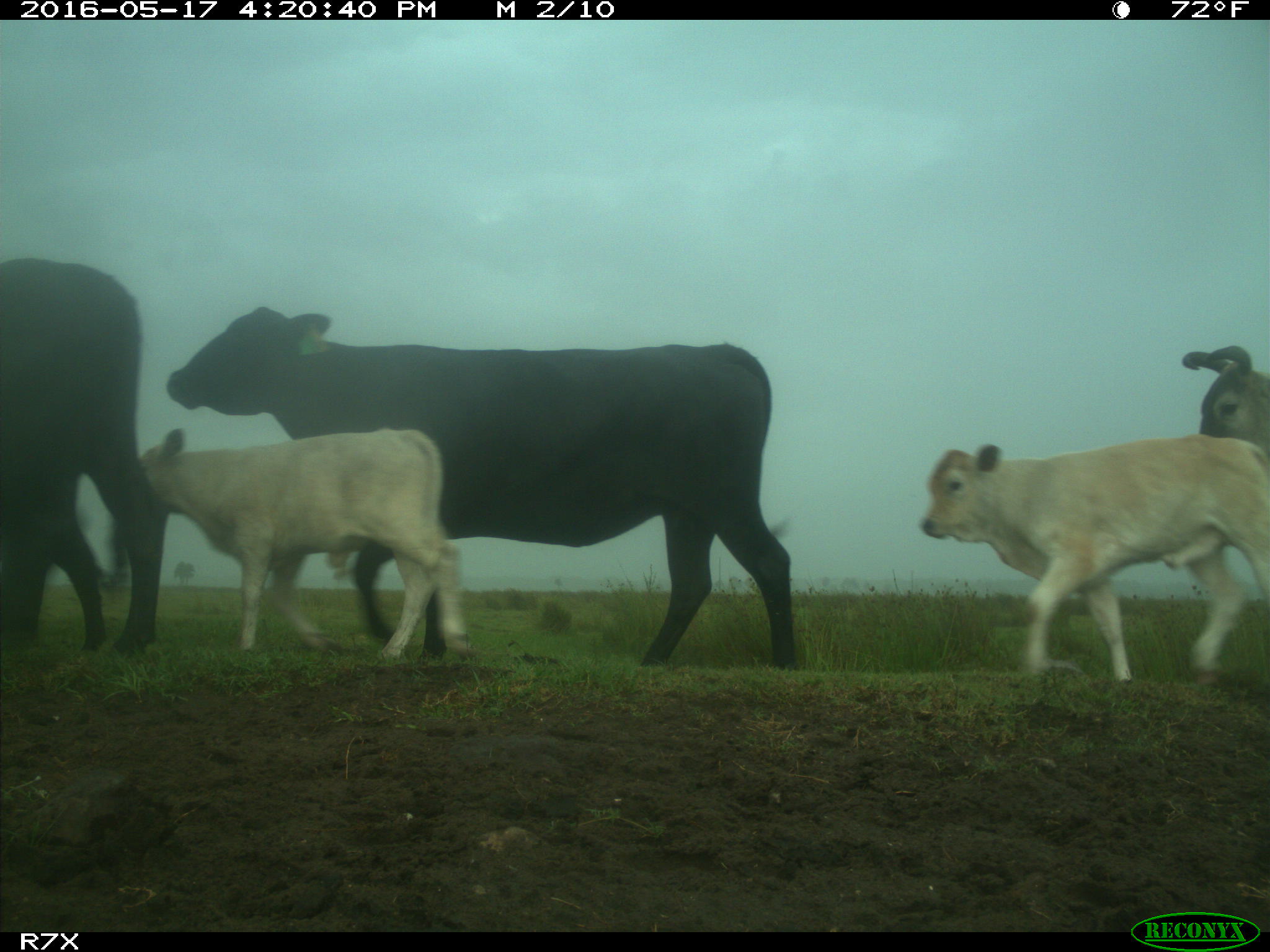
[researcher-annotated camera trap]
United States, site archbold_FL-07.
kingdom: Animalia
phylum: Chordata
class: Mammalia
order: Artiodactyla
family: Bovidae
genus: Bos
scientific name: Bos taurus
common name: domestic cow